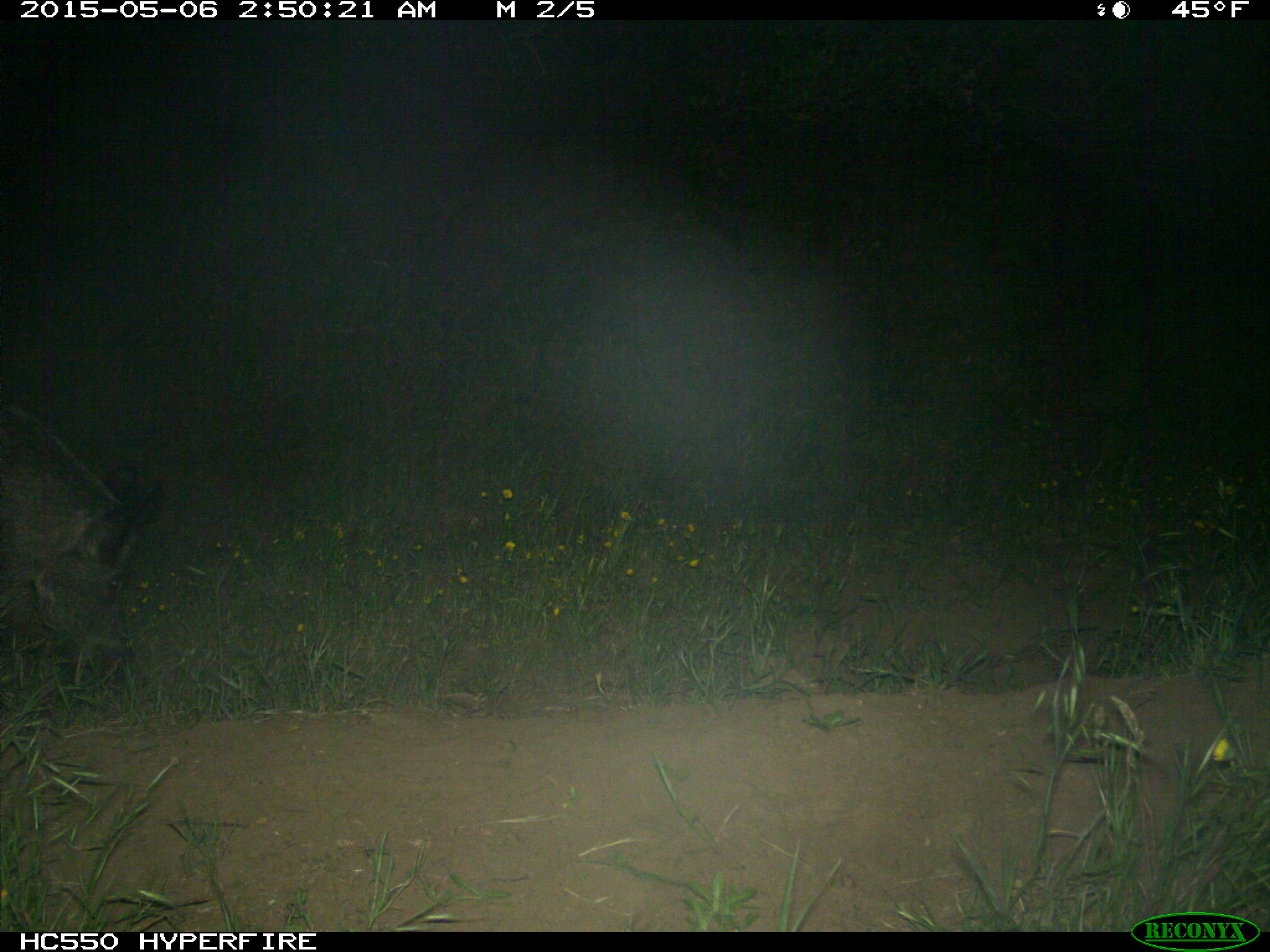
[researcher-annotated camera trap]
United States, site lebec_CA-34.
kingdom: Animalia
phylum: Chordata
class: Mammalia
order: Artiodactyla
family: Suidae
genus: Sus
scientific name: Sus scrofa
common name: wild boar